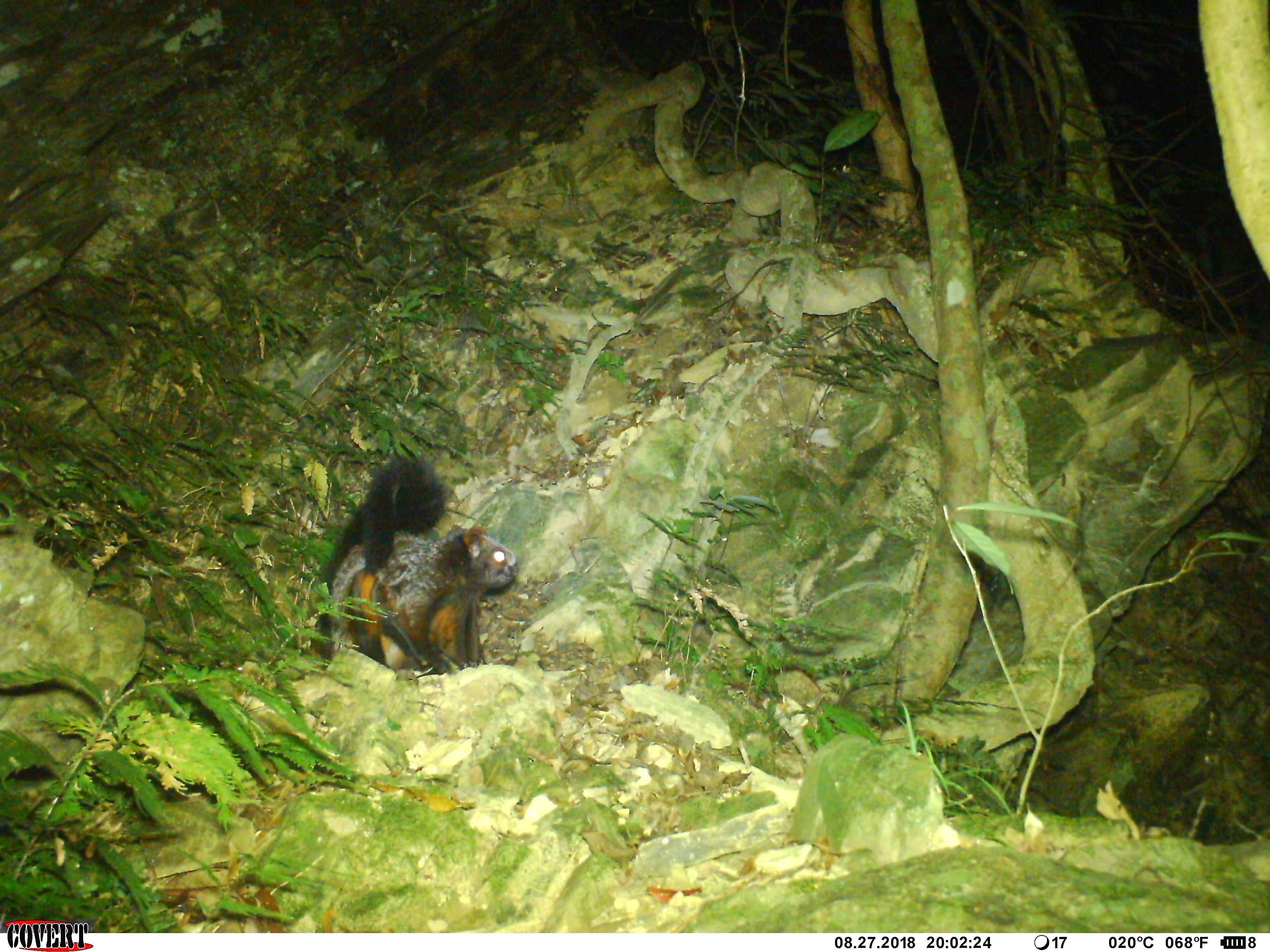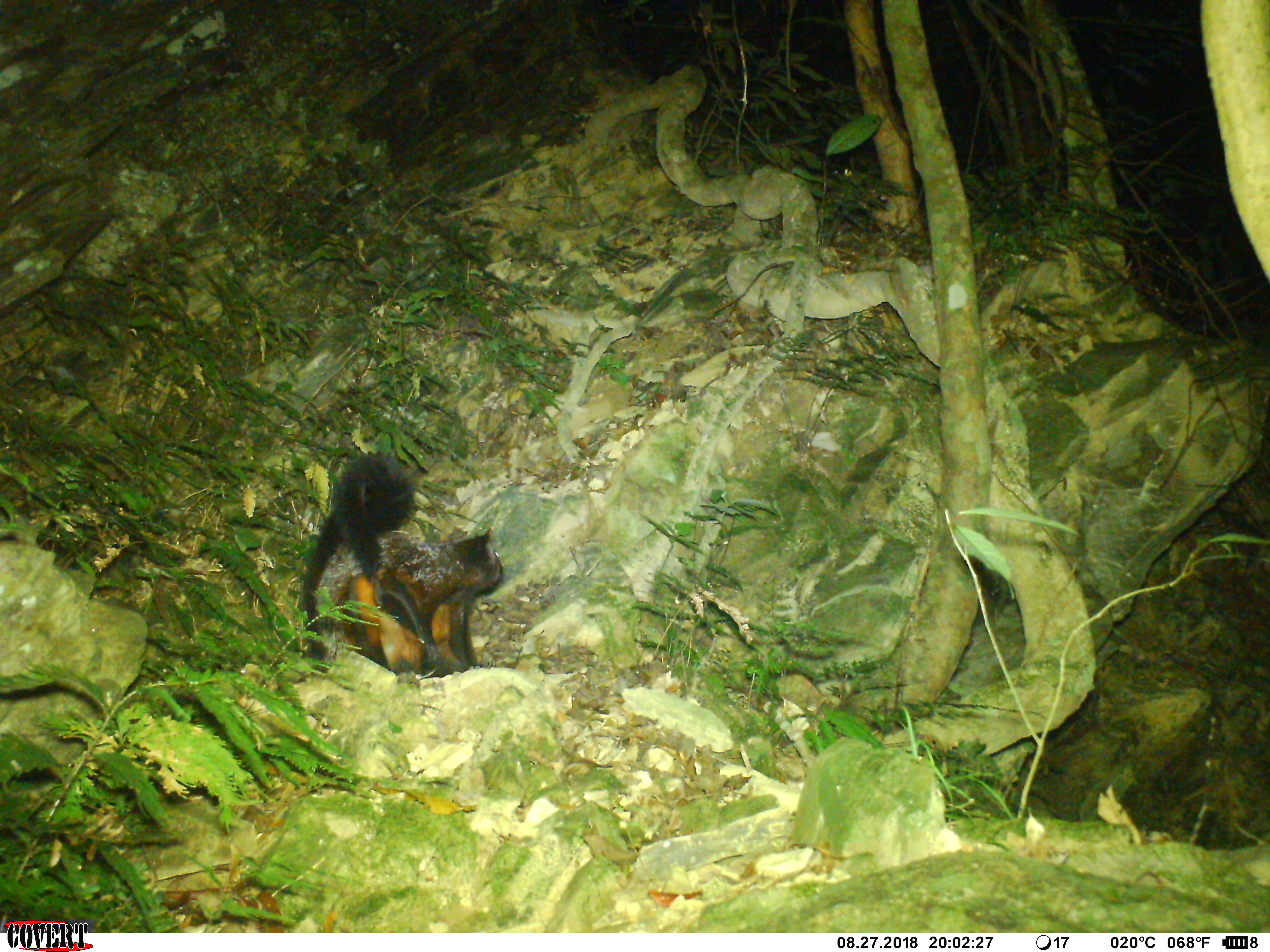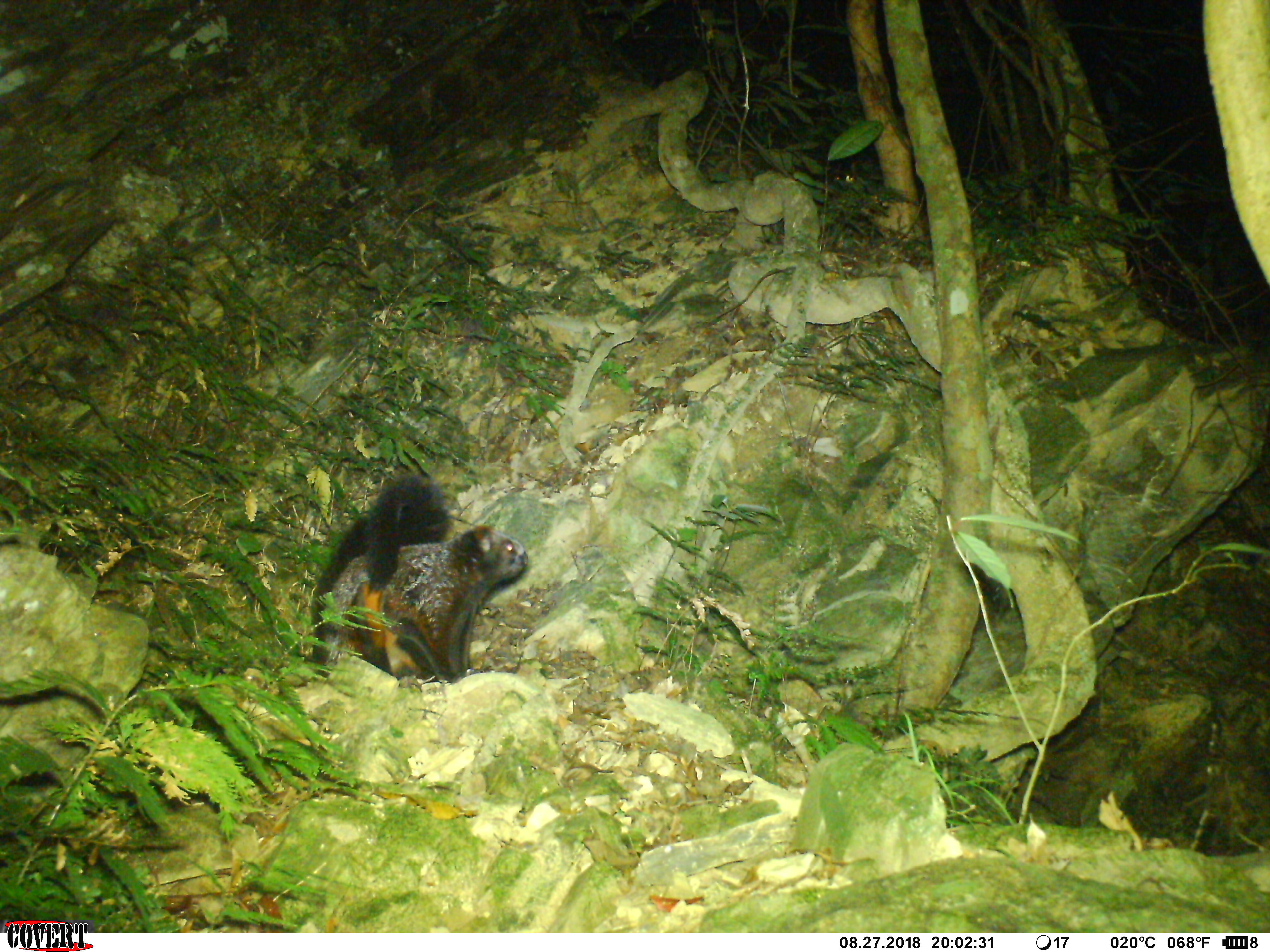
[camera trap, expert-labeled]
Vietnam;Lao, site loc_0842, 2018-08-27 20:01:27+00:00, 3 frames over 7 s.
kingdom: Animalia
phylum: Chordata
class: Mammalia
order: Rodentia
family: Sciuridae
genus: Petaurista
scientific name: Petaurista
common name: giant flying squirrel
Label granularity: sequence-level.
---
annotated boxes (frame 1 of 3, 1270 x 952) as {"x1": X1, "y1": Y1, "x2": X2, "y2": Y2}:
giant flying squirrel: {"x1": 310, "y1": 453, "x2": 519, "y2": 680}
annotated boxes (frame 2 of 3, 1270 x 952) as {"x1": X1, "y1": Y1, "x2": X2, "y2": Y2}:
giant flying squirrel: {"x1": 295, "y1": 453, "x2": 516, "y2": 680}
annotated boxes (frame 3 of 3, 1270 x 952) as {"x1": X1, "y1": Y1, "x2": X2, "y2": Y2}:
giant flying squirrel: {"x1": 310, "y1": 471, "x2": 528, "y2": 684}